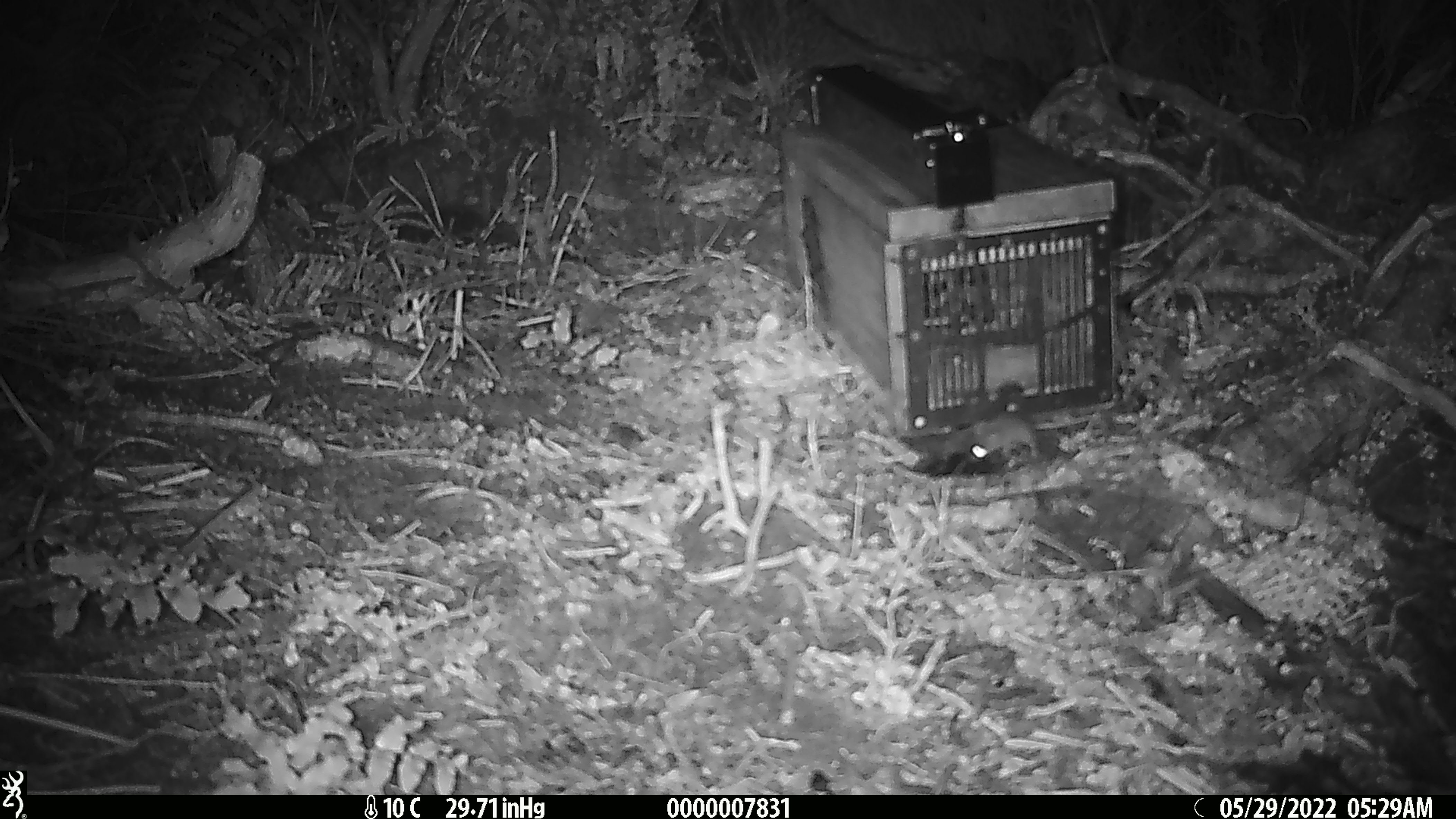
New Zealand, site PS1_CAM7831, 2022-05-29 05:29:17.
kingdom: Animalia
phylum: Chordata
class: Mammalia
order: Rodentia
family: Muridae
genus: Mus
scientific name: Mus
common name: mouse